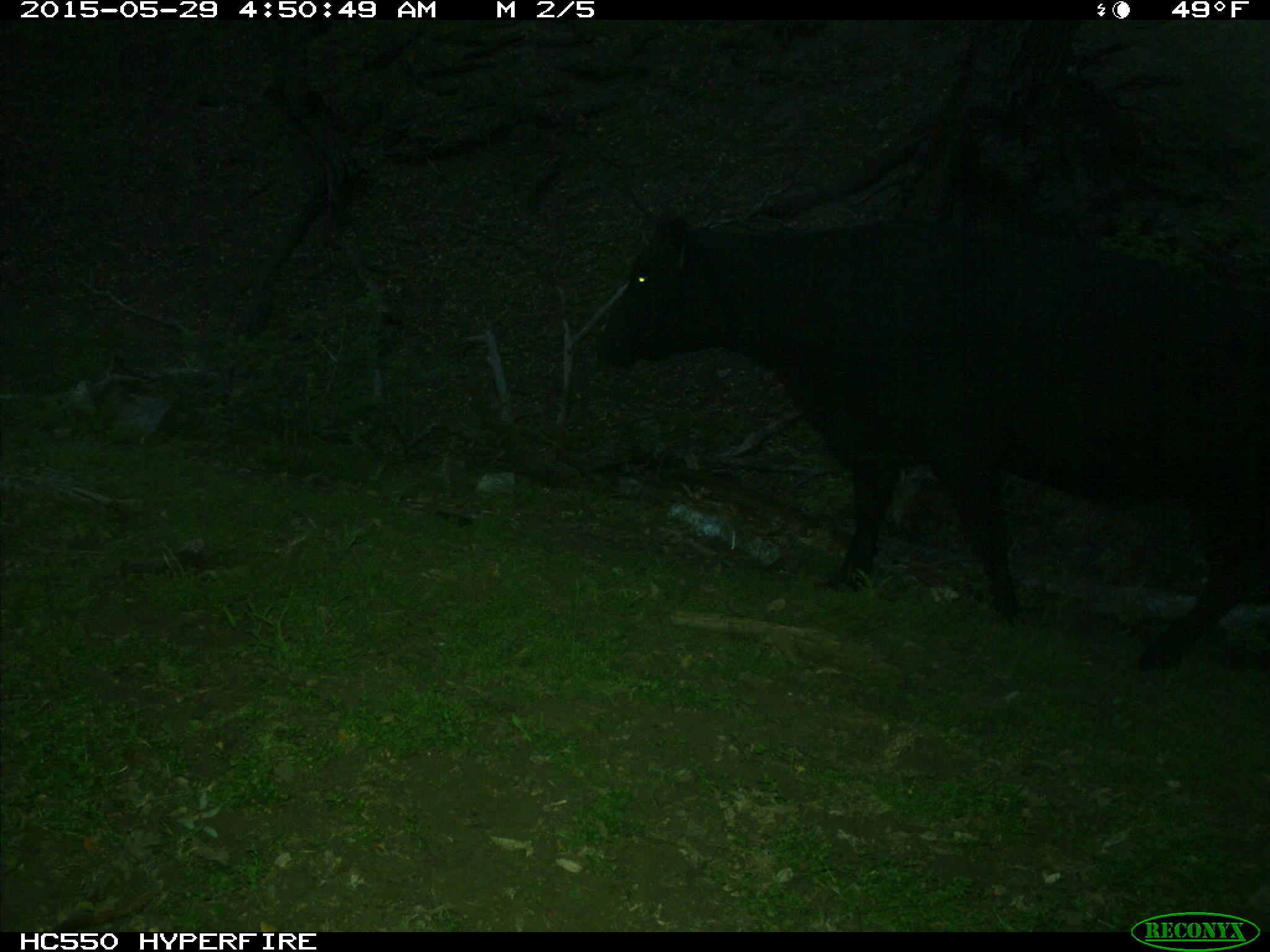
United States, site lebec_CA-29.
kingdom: Animalia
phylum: Chordata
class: Mammalia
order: Artiodactyla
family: Bovidae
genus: Bos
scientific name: Bos taurus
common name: domestic cow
Bos taurus (domestic cow).